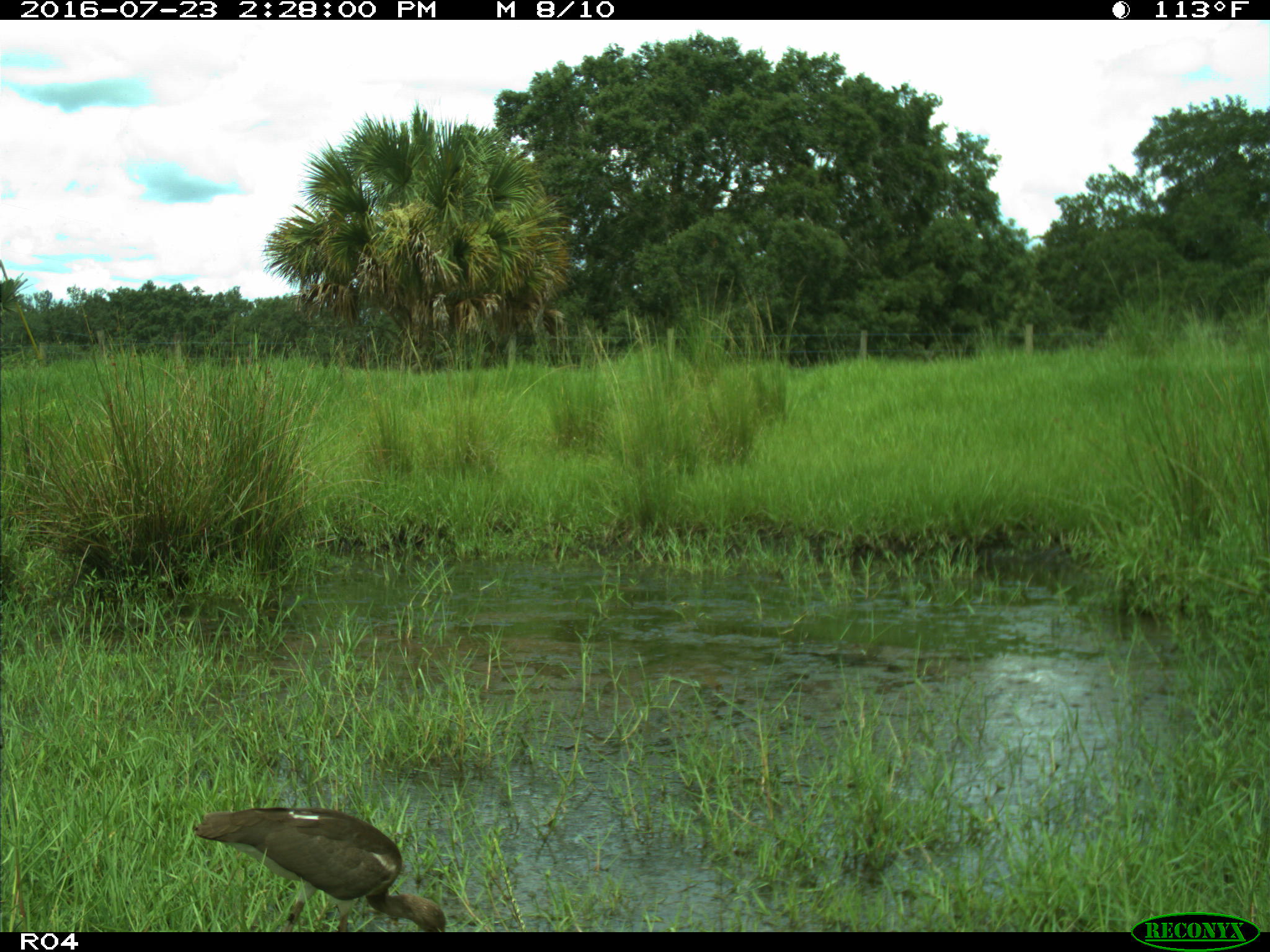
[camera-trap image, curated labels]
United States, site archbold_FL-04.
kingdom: Animalia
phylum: Chordata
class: Aves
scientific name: Aves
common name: birds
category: unidentified bird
Unidentified bird (birds) (Aves).